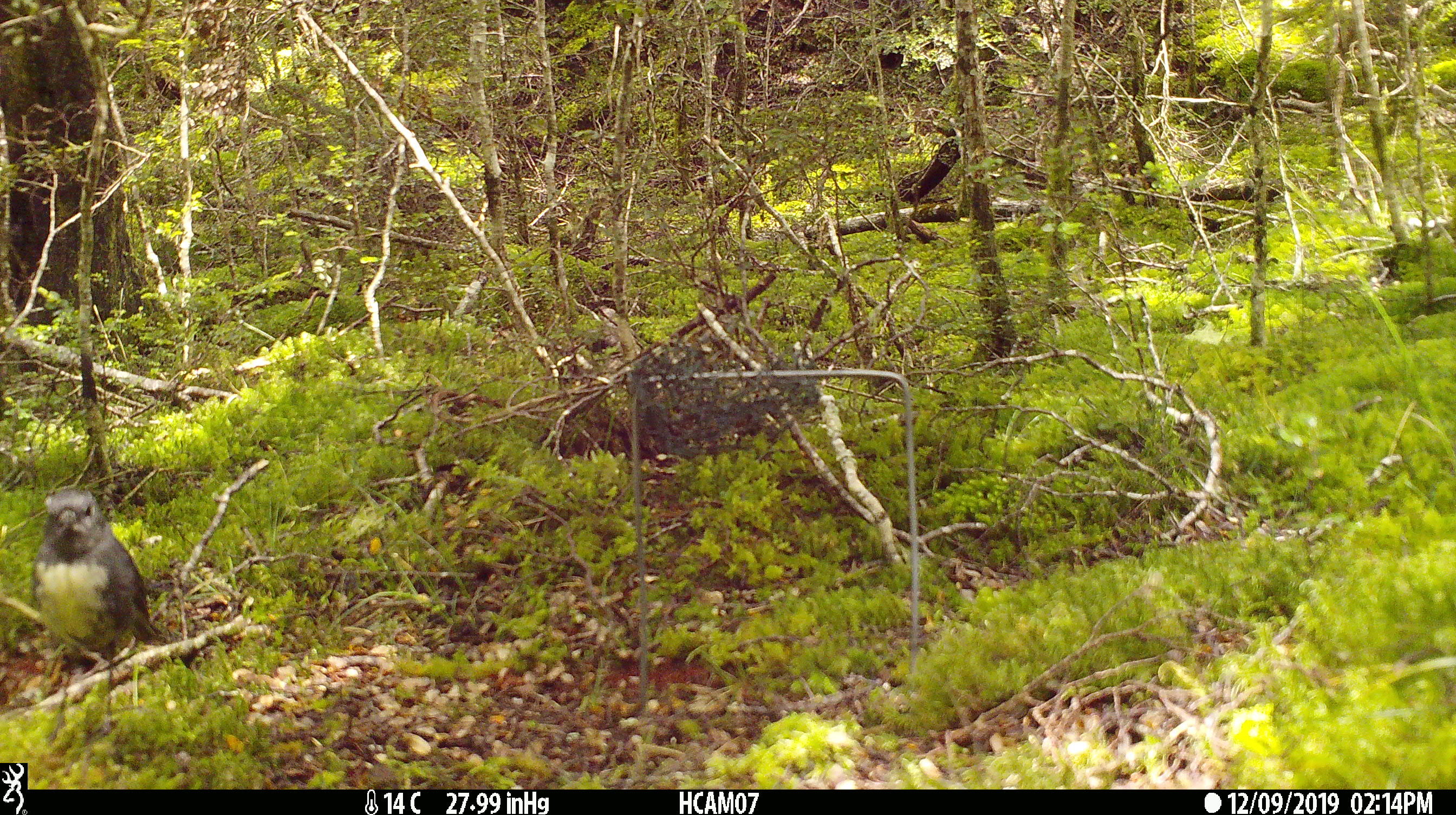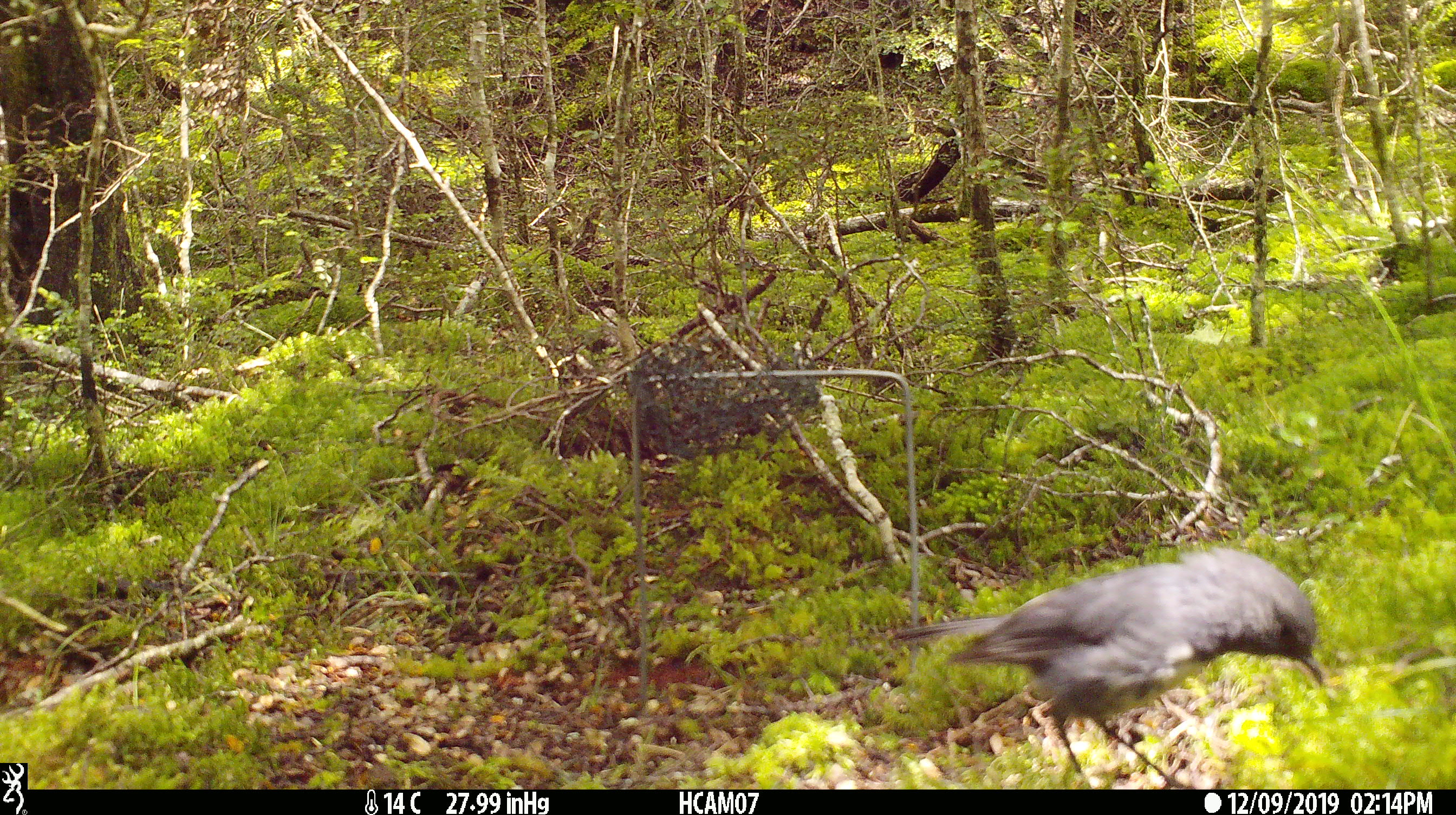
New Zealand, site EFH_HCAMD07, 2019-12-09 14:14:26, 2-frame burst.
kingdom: Animalia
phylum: Chordata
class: Aves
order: Passeriformes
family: Petroicidae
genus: Petroica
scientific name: Petroica australis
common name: new zealand robin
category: robin